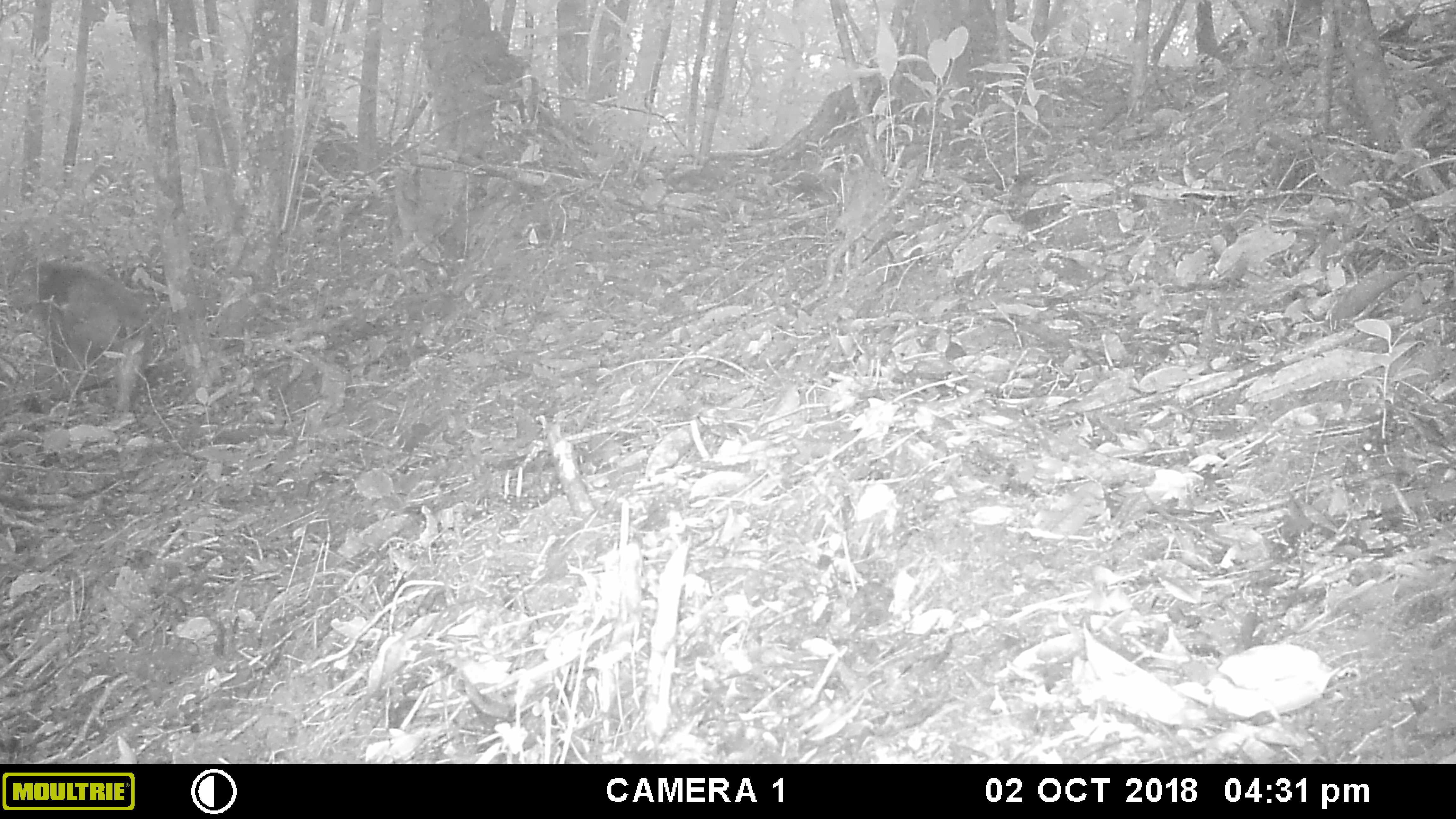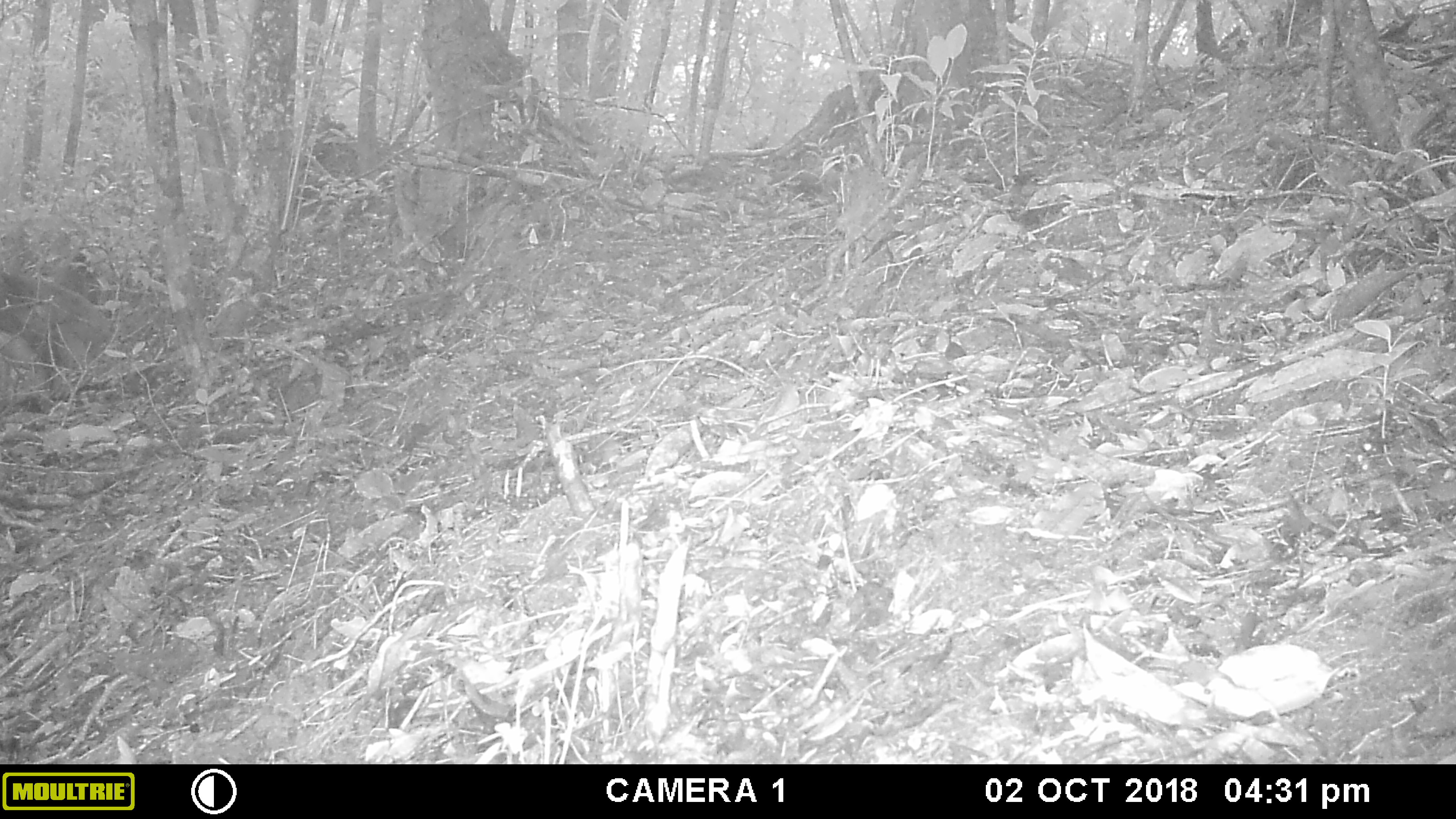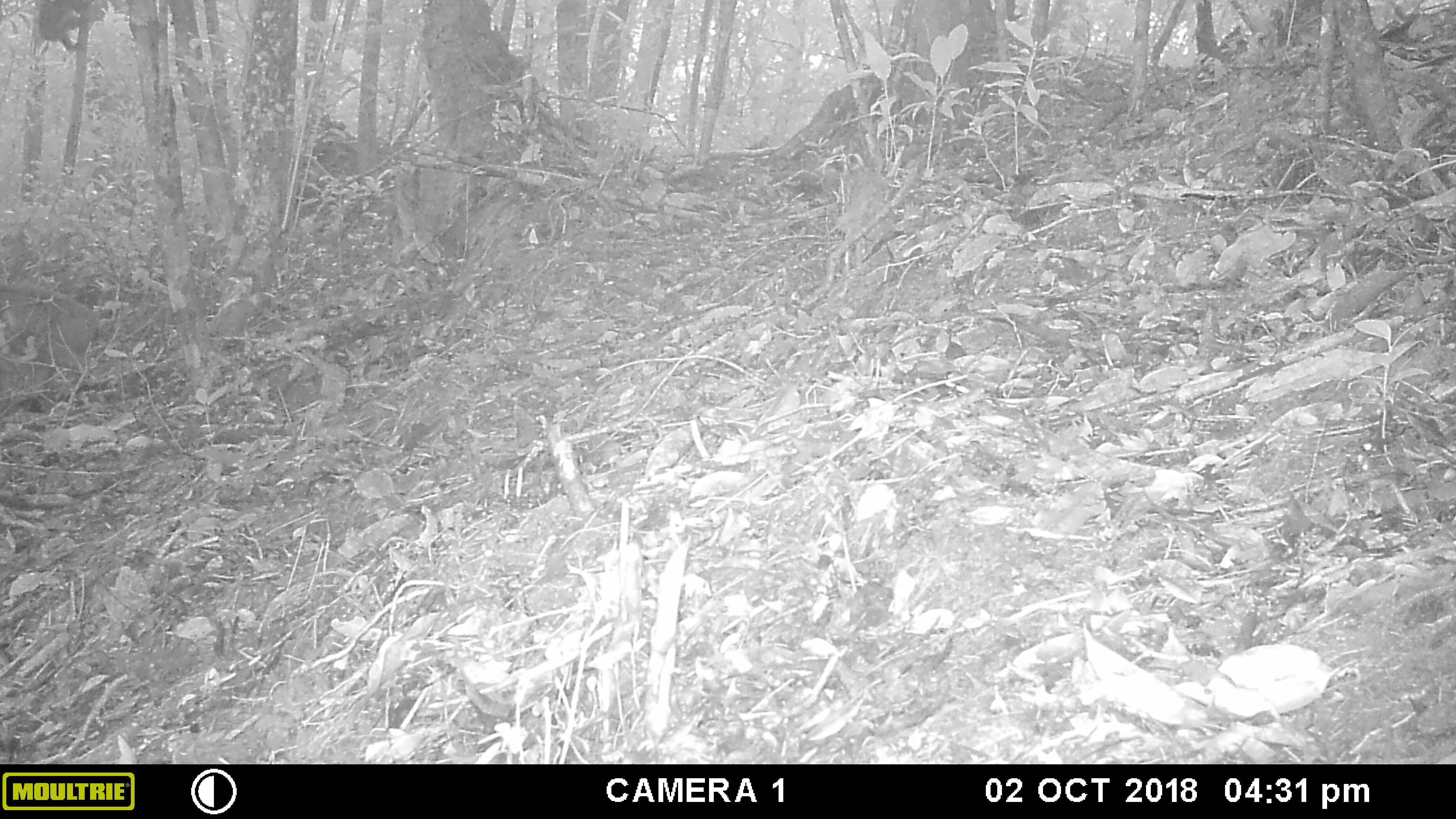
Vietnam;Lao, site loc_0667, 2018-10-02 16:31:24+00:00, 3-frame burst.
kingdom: Animalia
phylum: Chordata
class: Mammalia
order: Primates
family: Cercopithecidae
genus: Macaca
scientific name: Macaca arctoides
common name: stump-tailed macaque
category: stump tailed macaque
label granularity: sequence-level